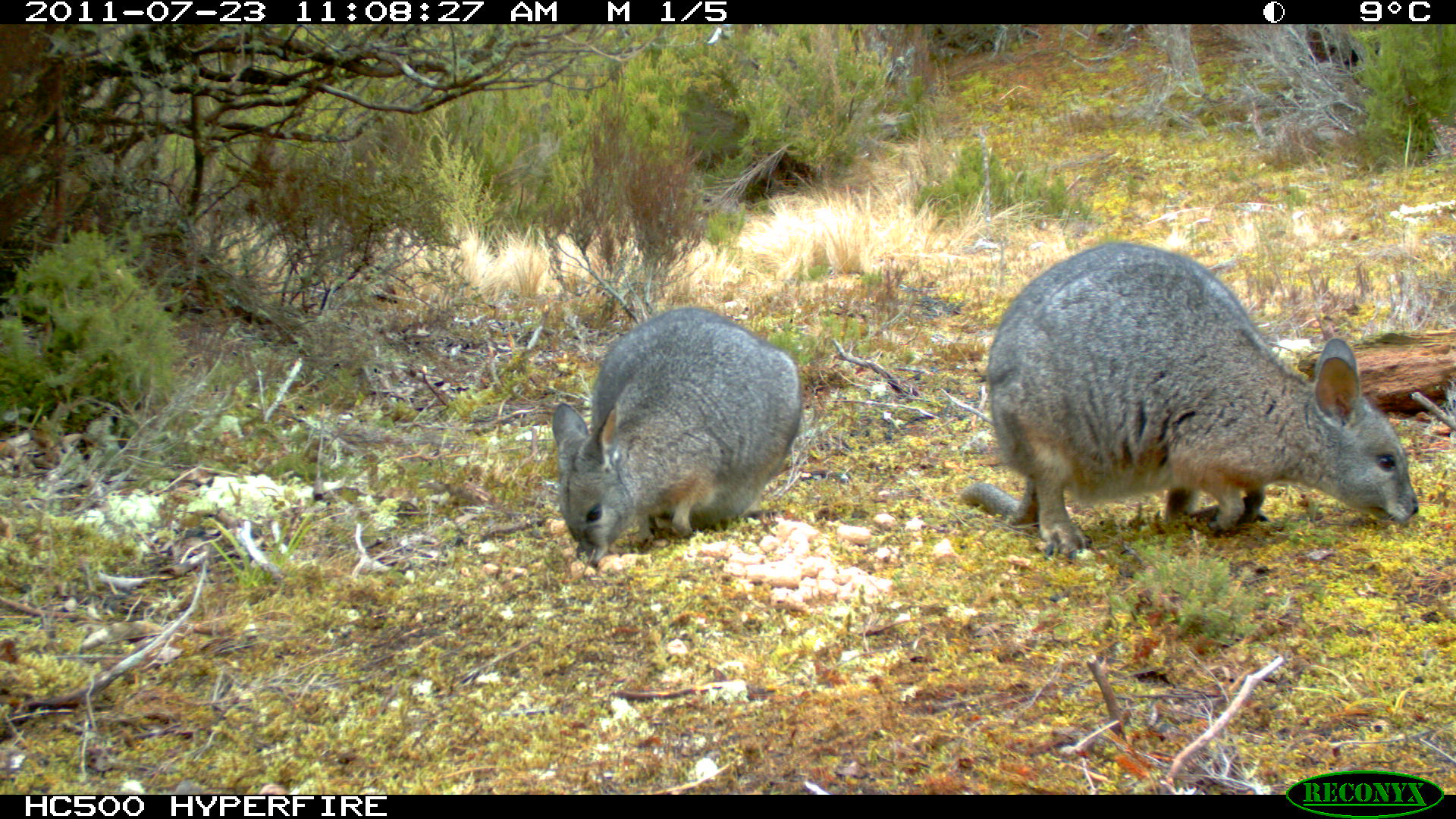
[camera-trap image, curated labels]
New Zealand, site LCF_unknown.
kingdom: Animalia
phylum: Chordata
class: Mammalia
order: Diprotodontia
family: Macropodidae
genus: Notamacropus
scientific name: Notamacropus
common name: wallaby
Wallaby (Notamacropus).